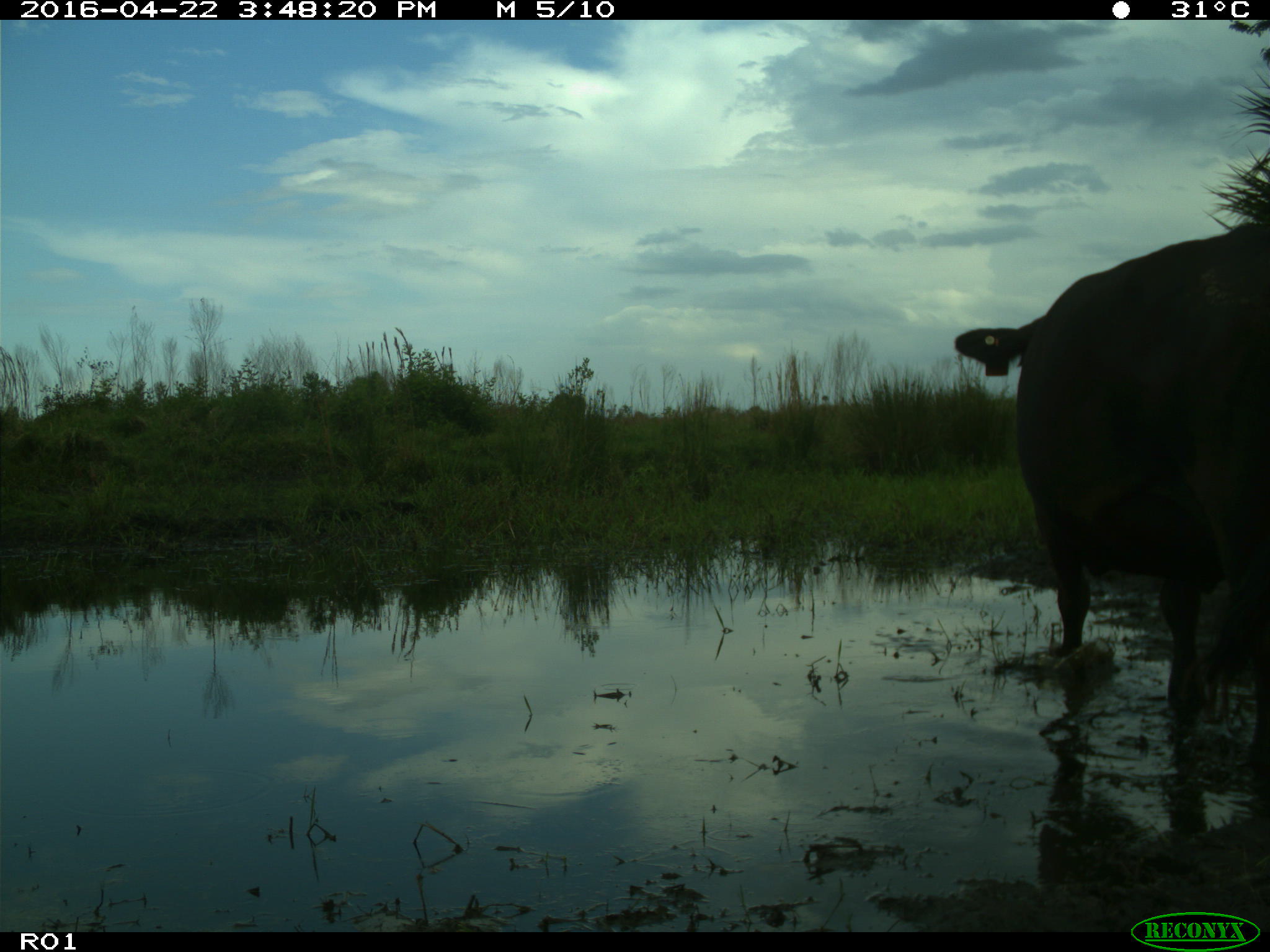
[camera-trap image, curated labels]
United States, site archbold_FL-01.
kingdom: Animalia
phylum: Chordata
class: Mammalia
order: Artiodactyla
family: Bovidae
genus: Bos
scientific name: Bos taurus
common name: domestic cow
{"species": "Bos taurus (domestic cow)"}